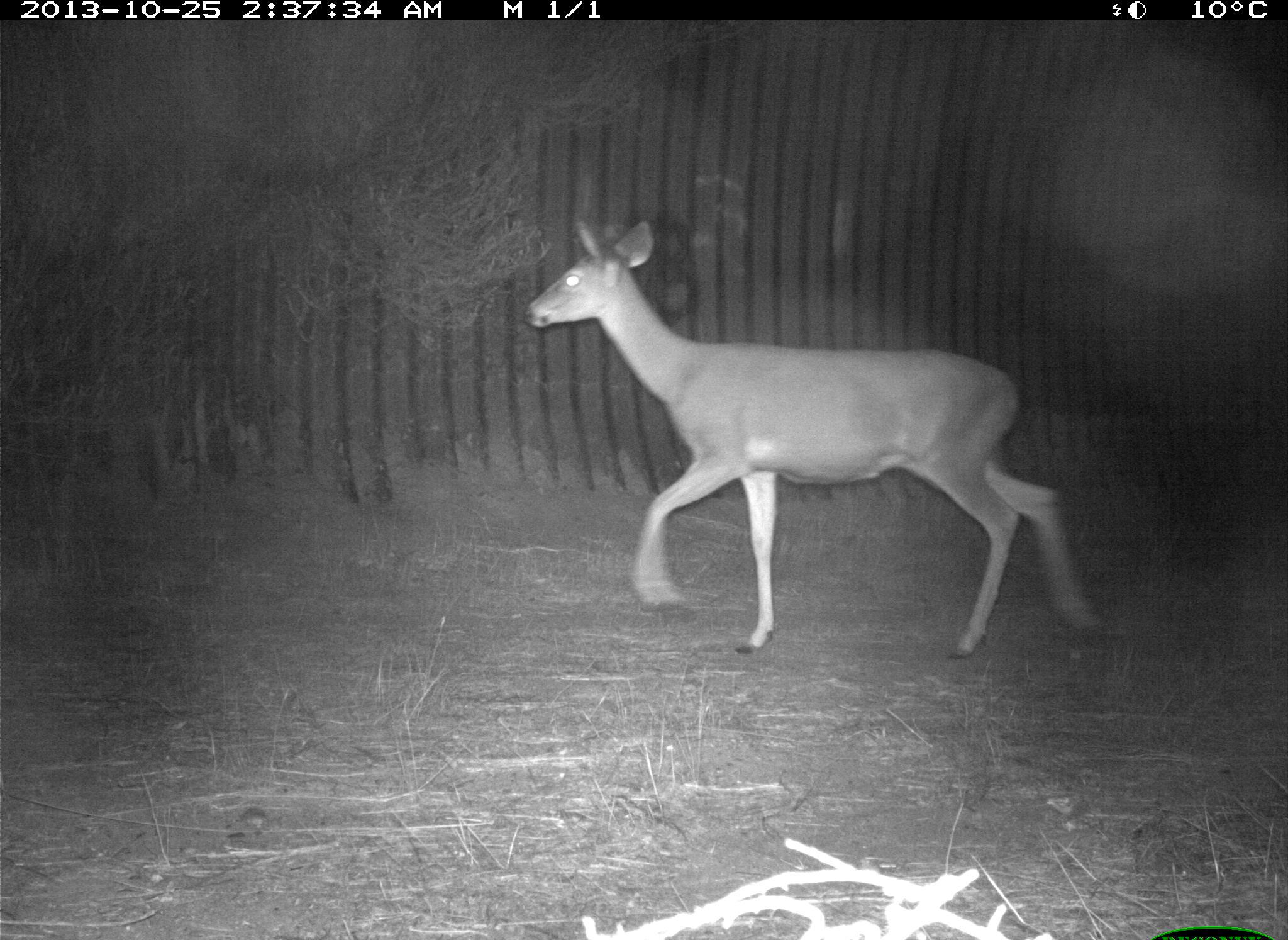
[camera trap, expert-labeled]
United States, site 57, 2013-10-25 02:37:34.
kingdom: Animalia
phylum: Chordata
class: Mammalia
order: Artiodactyla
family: Cervidae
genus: Odocoileus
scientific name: Odocoileus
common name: deer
Deer (Odocoileus).